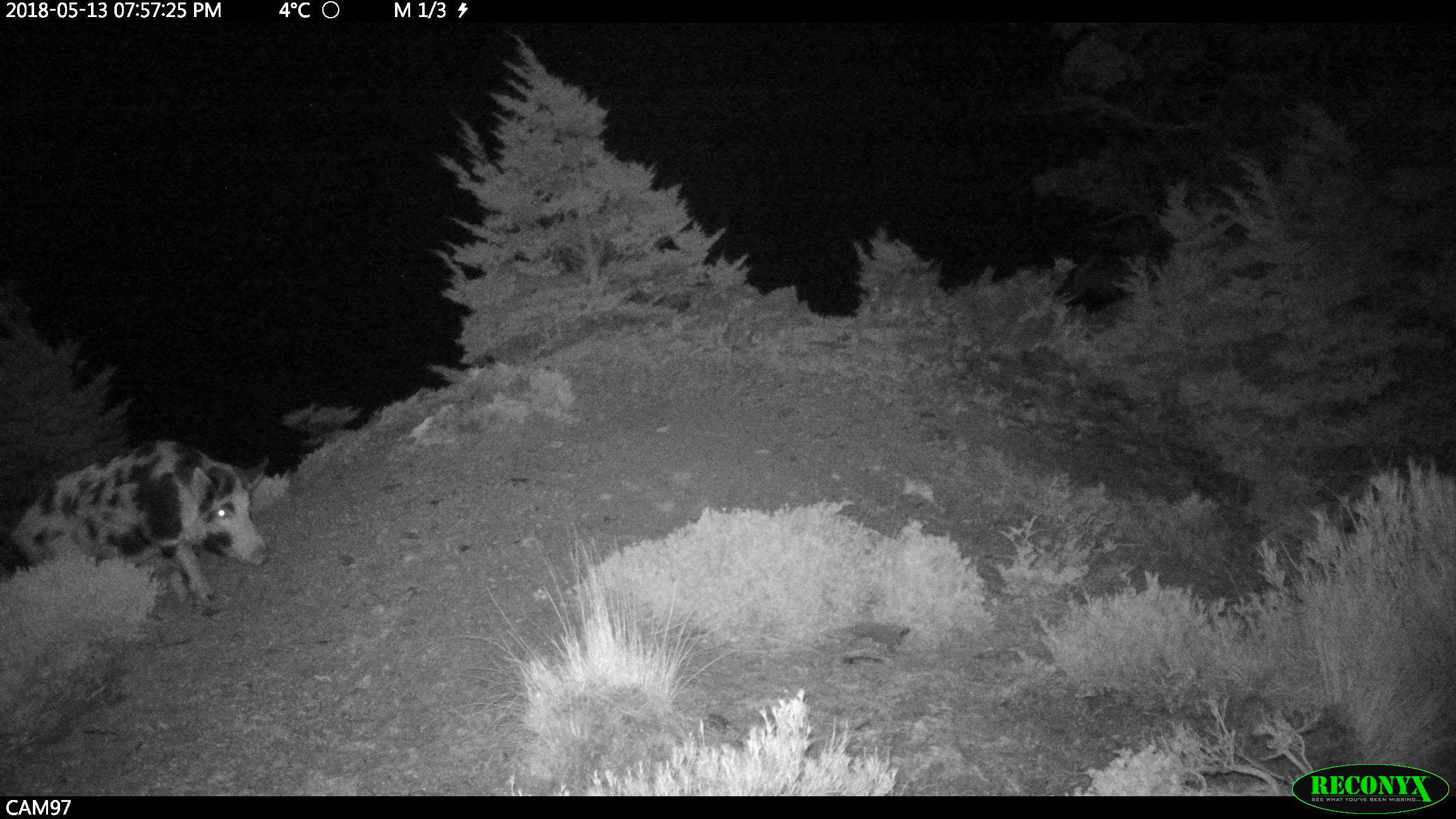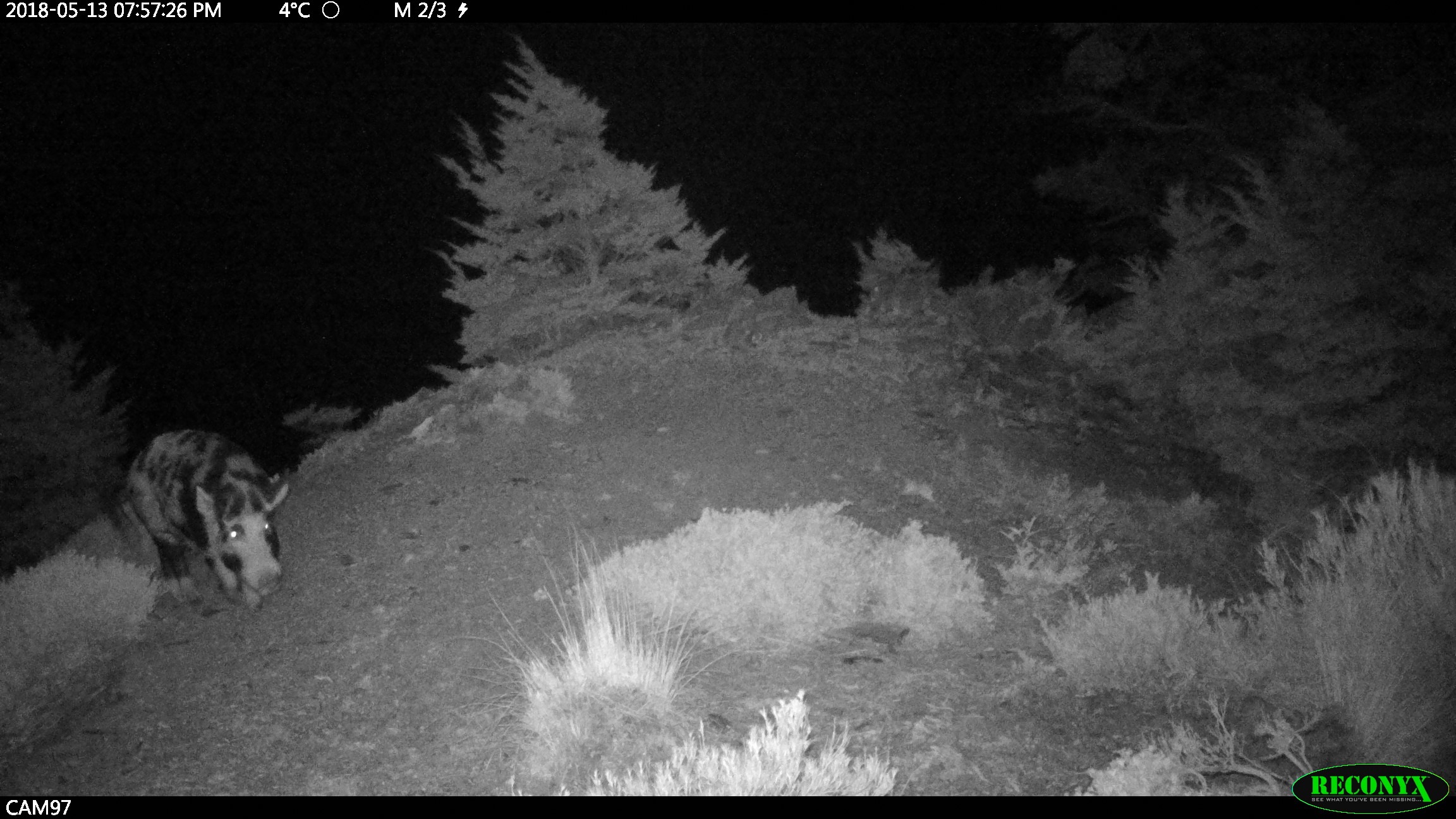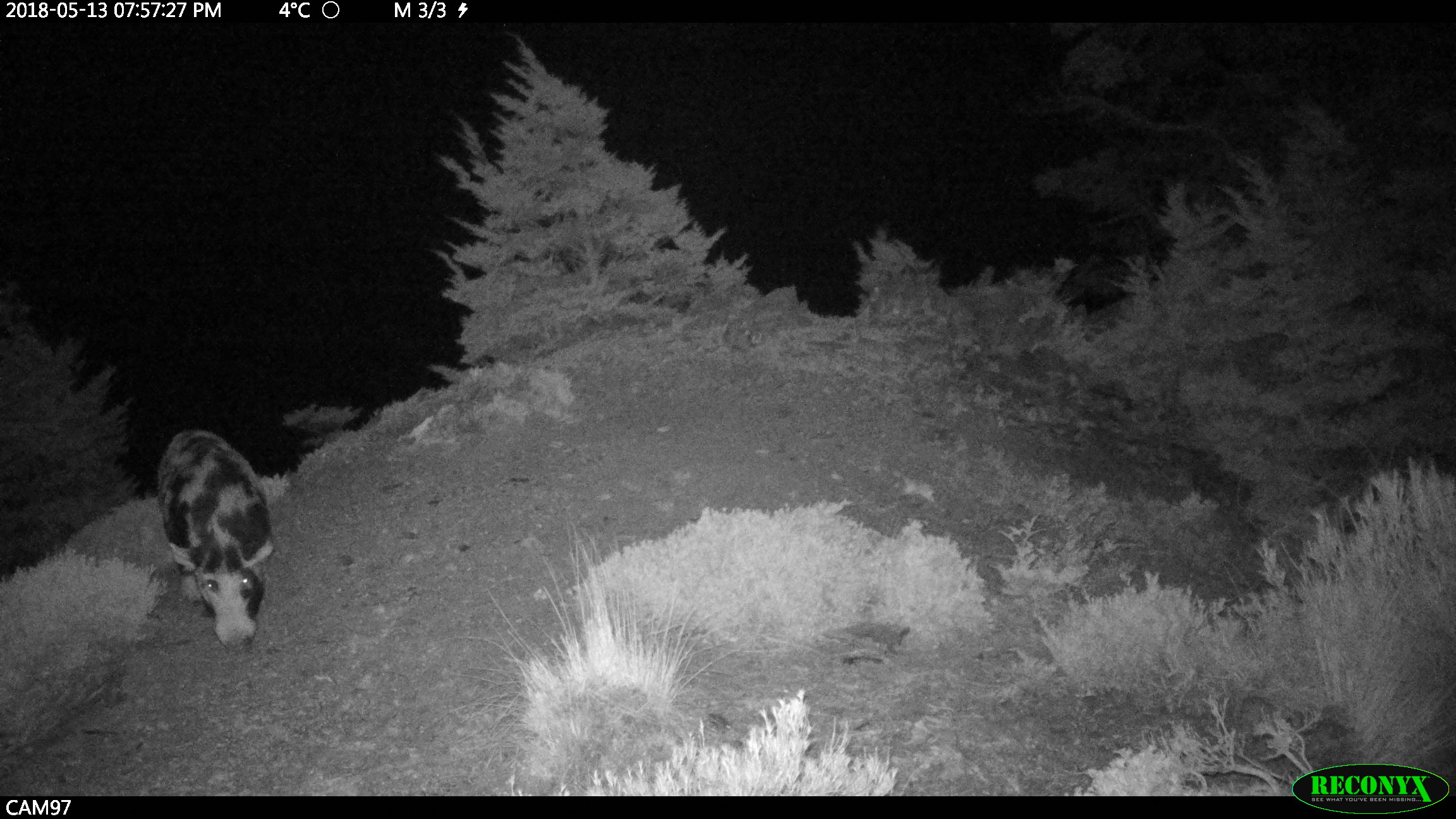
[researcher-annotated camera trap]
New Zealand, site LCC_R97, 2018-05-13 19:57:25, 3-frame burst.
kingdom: Animalia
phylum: Chordata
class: Mammalia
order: Artiodactyla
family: Suidae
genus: Sus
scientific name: Sus scrofa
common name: pig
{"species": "pig (Sus scrofa)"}